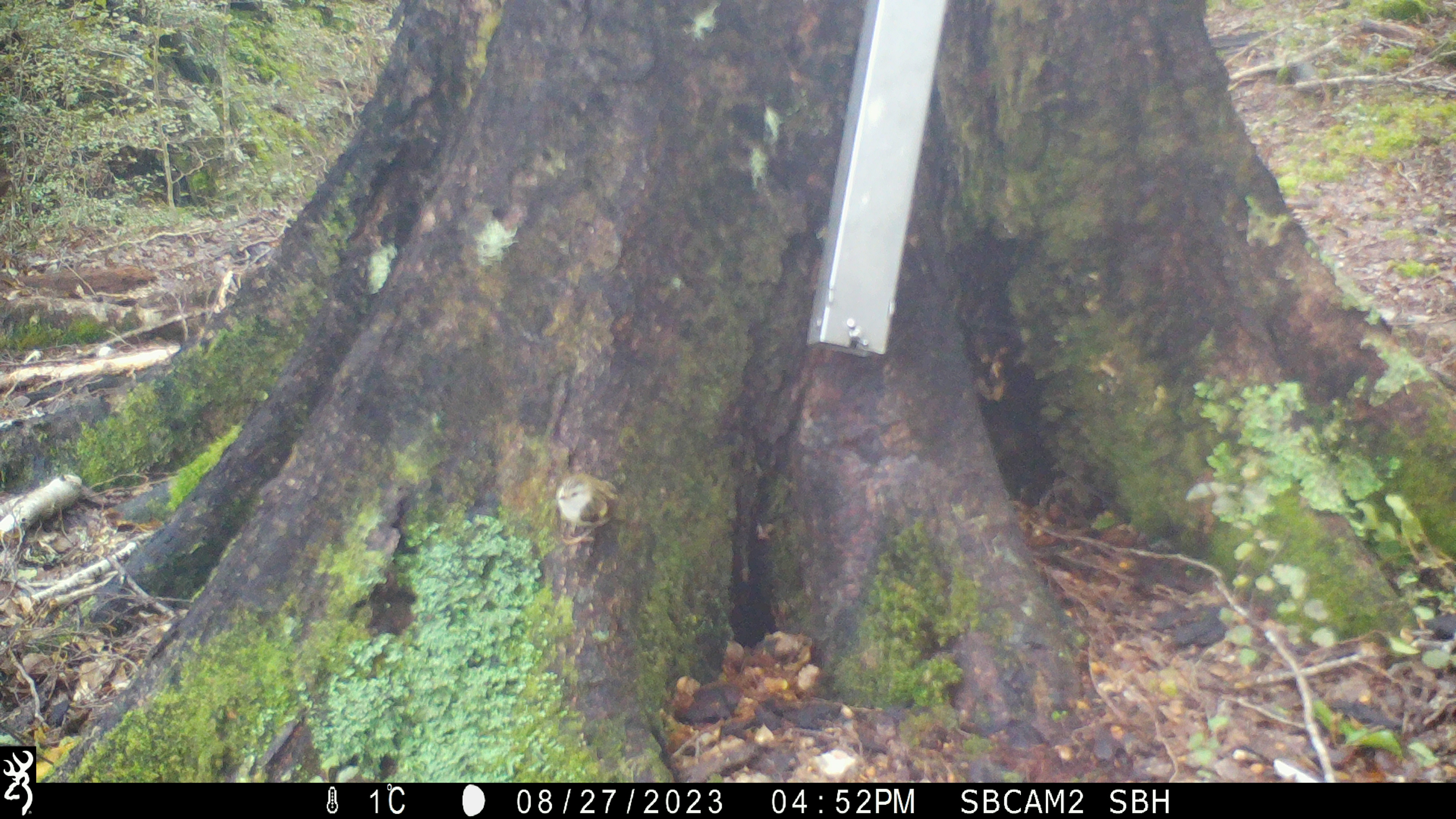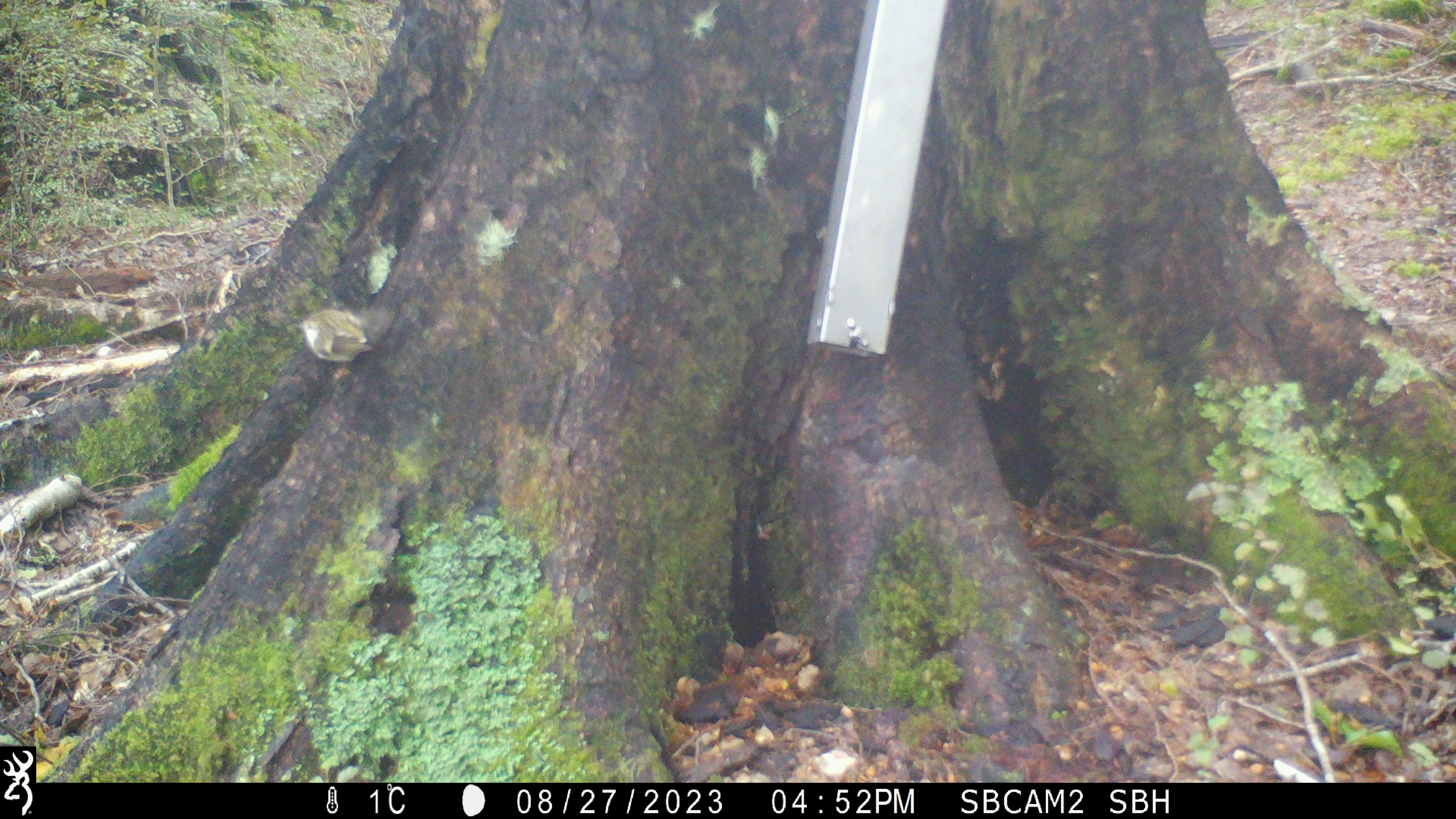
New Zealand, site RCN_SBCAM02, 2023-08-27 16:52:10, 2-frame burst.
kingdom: Animalia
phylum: Chordata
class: Aves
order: Passeriformes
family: Acanthisittidae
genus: Acanthisitta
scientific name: Acanthisitta chloris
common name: rifleman